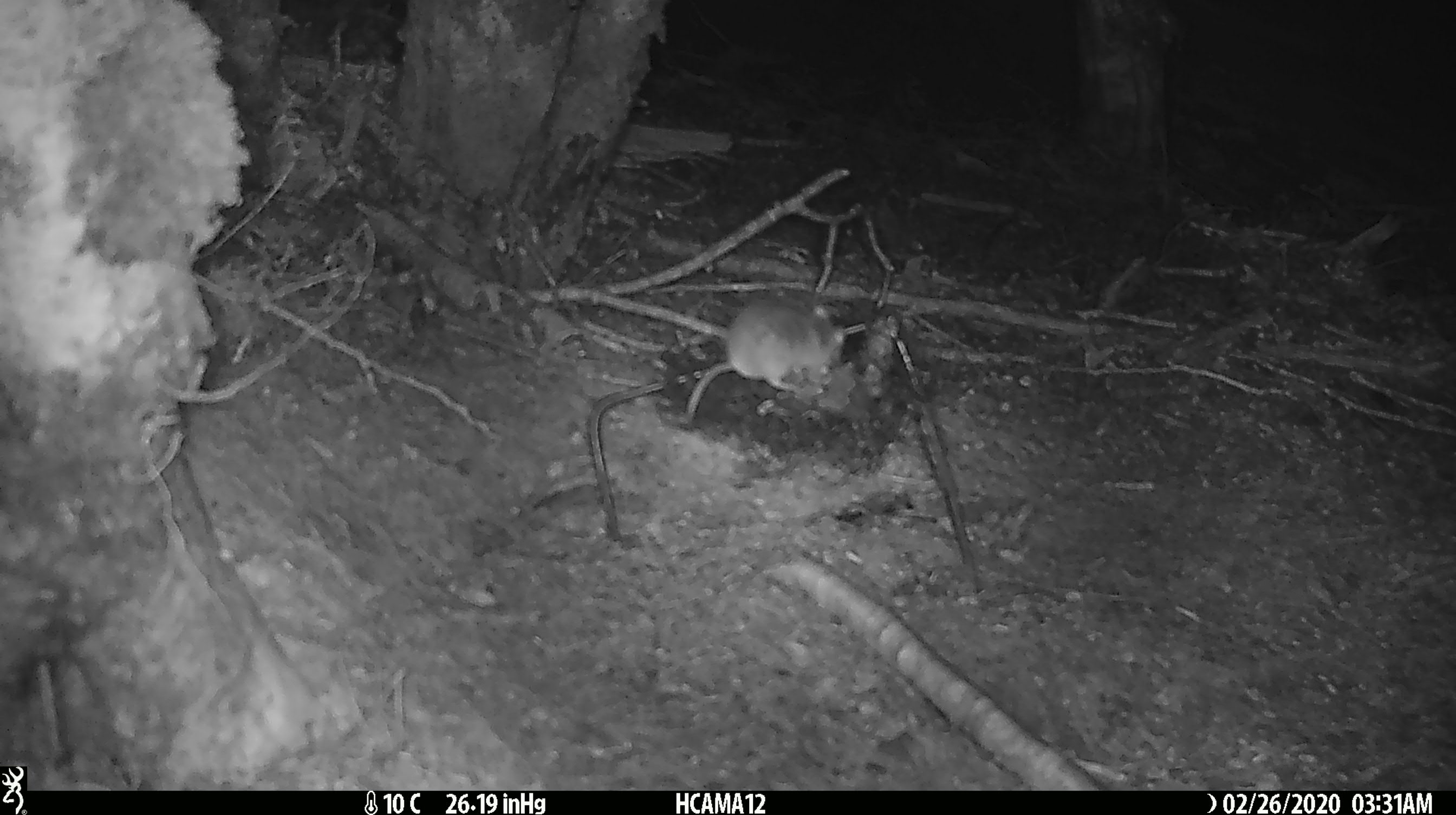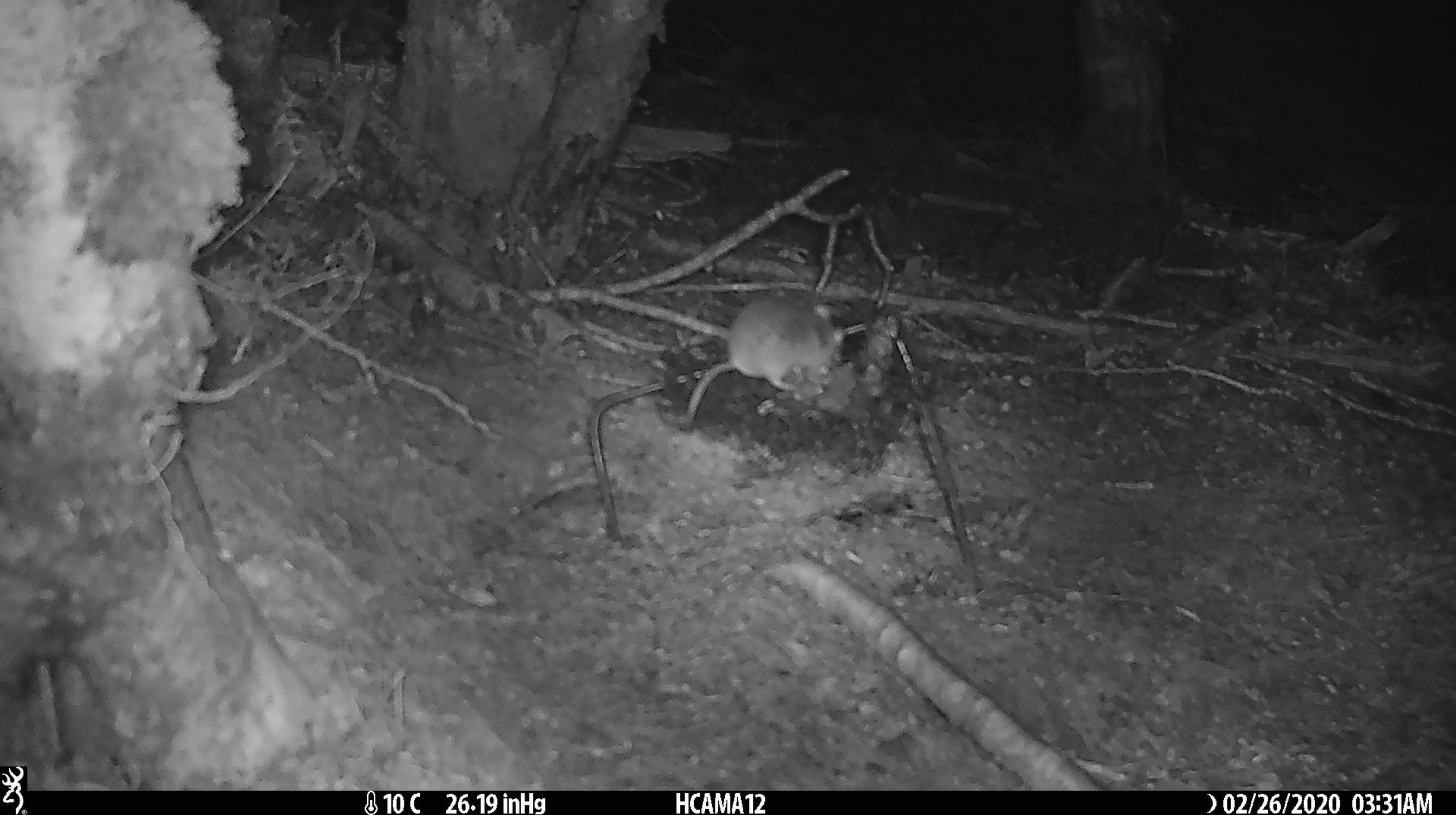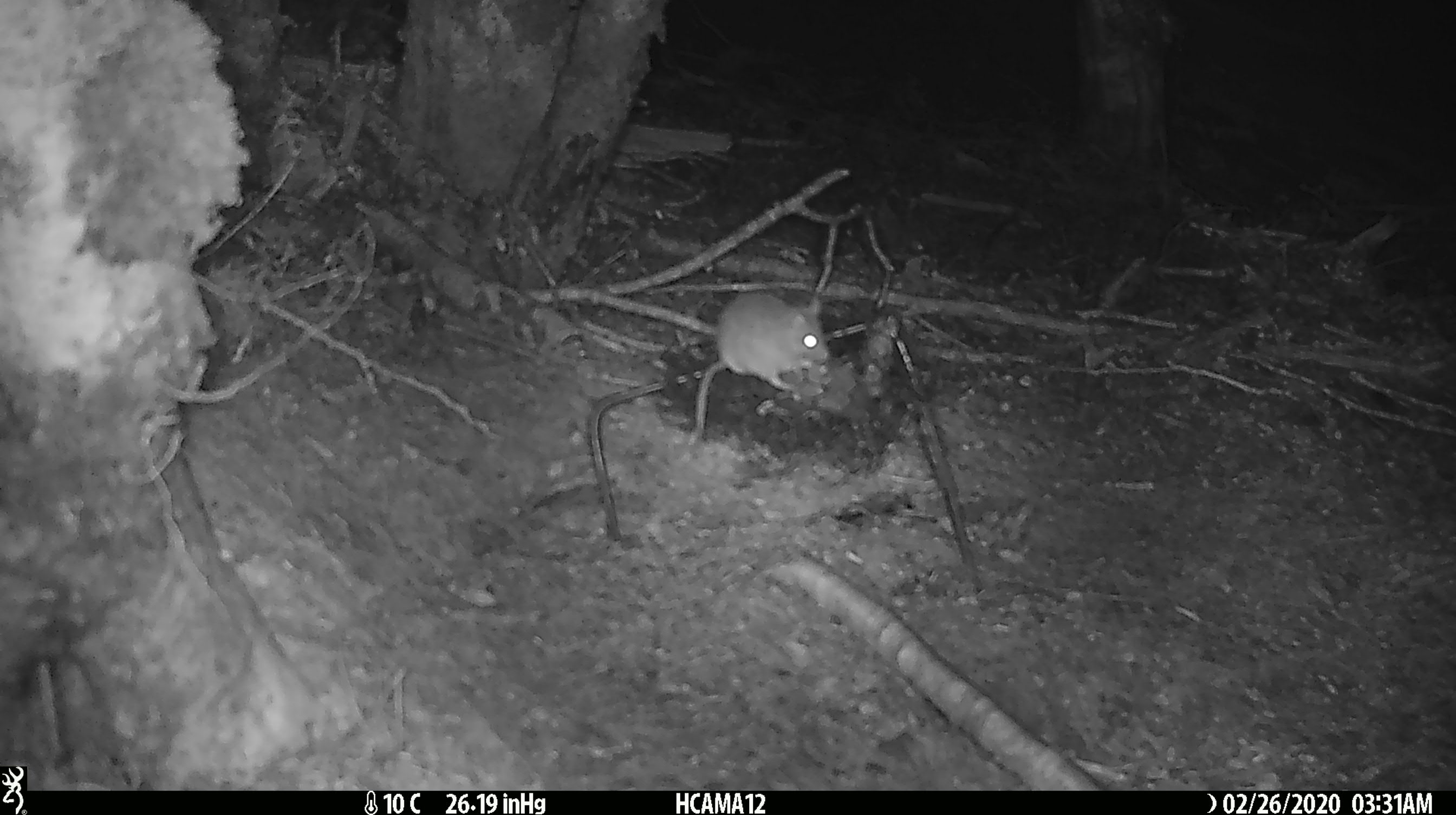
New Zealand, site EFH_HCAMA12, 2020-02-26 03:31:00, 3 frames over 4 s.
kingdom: Animalia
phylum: Chordata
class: Mammalia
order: Rodentia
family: Muridae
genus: Mus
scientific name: Mus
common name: mouse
Mouse (Mus).